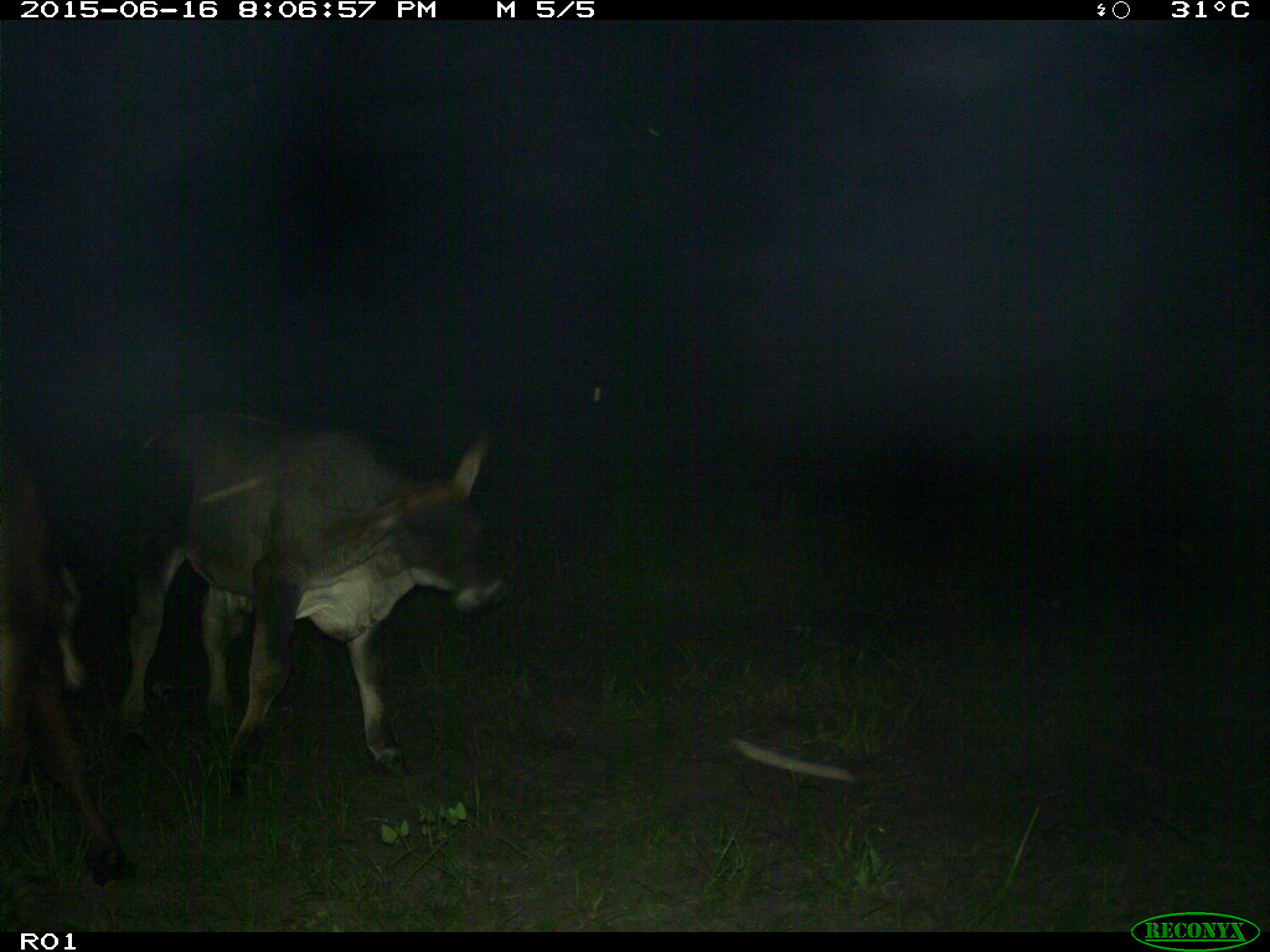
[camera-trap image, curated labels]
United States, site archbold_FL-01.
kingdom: Animalia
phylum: Chordata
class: Mammalia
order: Artiodactyla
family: Bovidae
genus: Bos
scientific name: Bos taurus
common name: domestic cow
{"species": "Bos taurus (domestic cow)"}